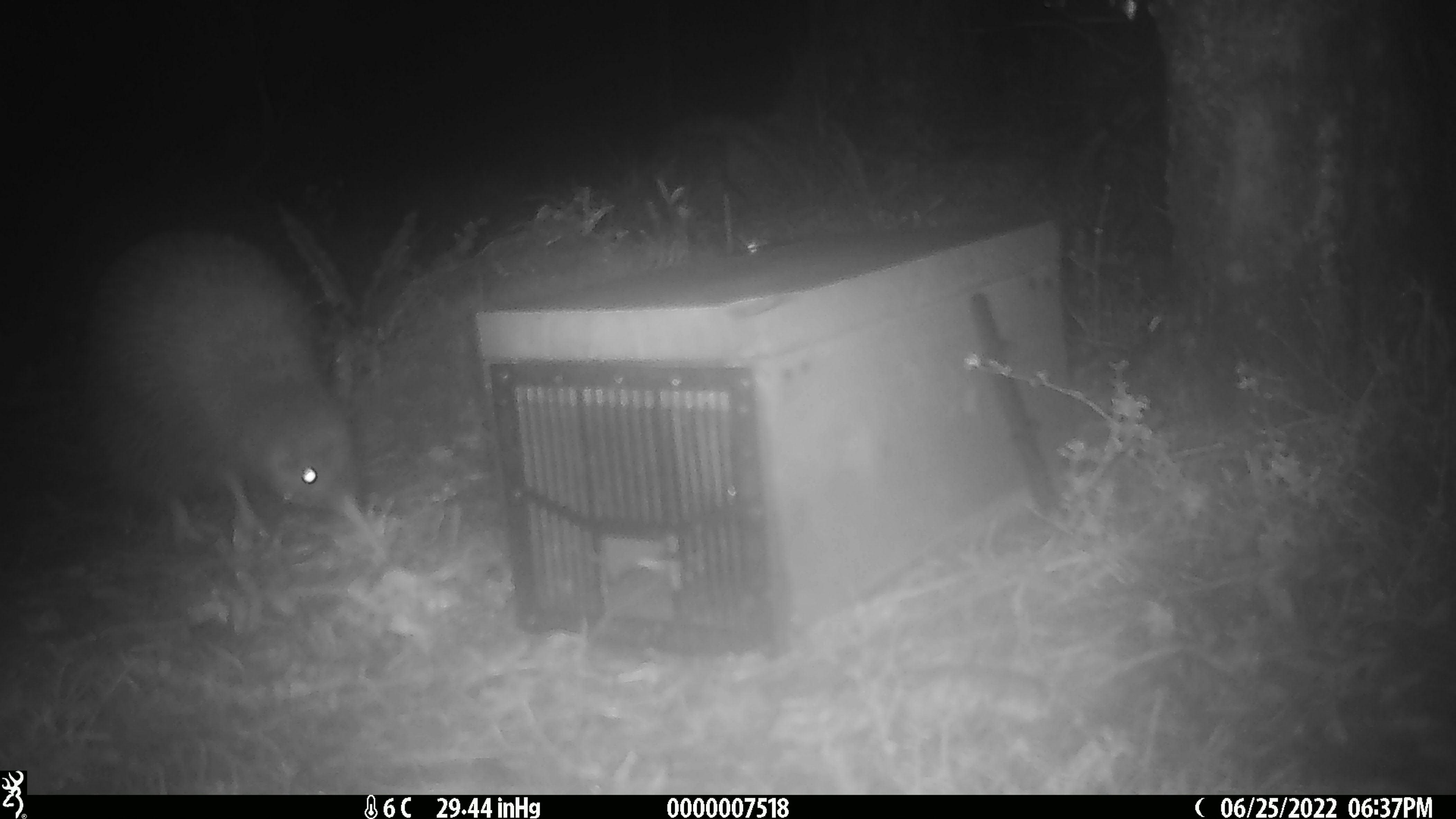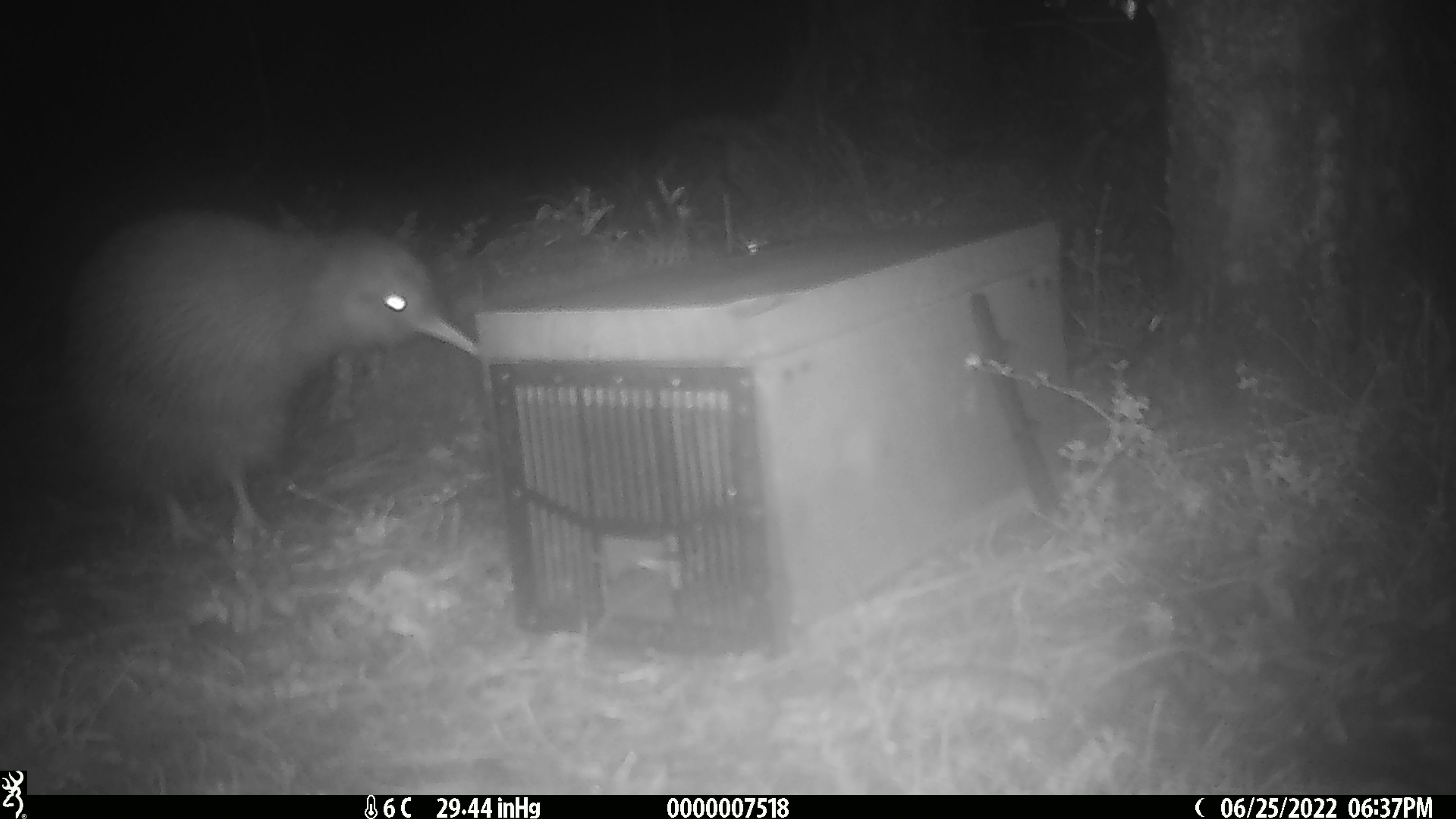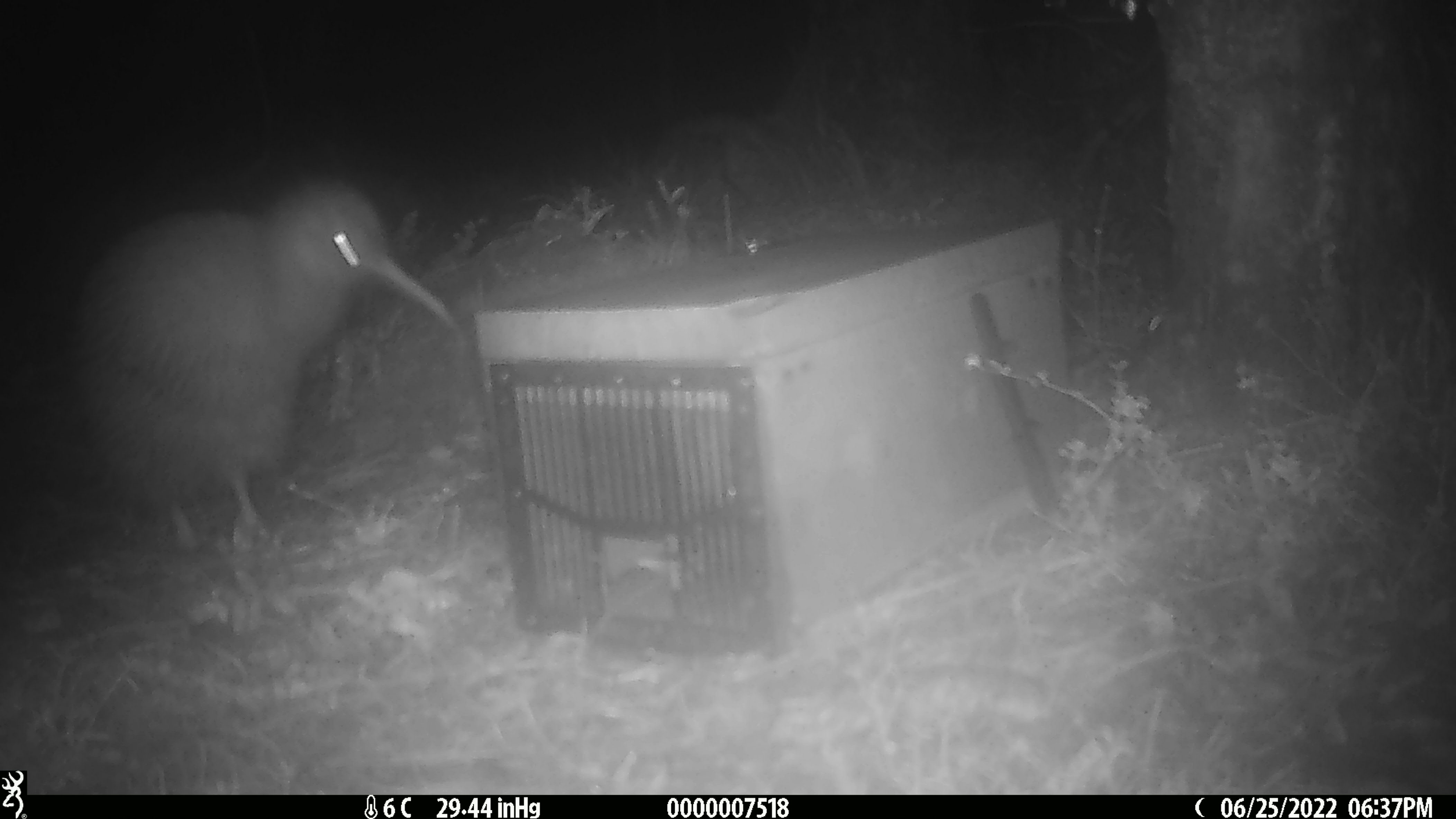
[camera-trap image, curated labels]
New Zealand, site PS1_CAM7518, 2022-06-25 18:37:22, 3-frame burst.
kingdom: Animalia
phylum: Chordata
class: Aves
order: Apterygiformes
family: Apterygidae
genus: Apteryx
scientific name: Apteryx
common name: kiwi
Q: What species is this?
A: Kiwi (Apteryx).